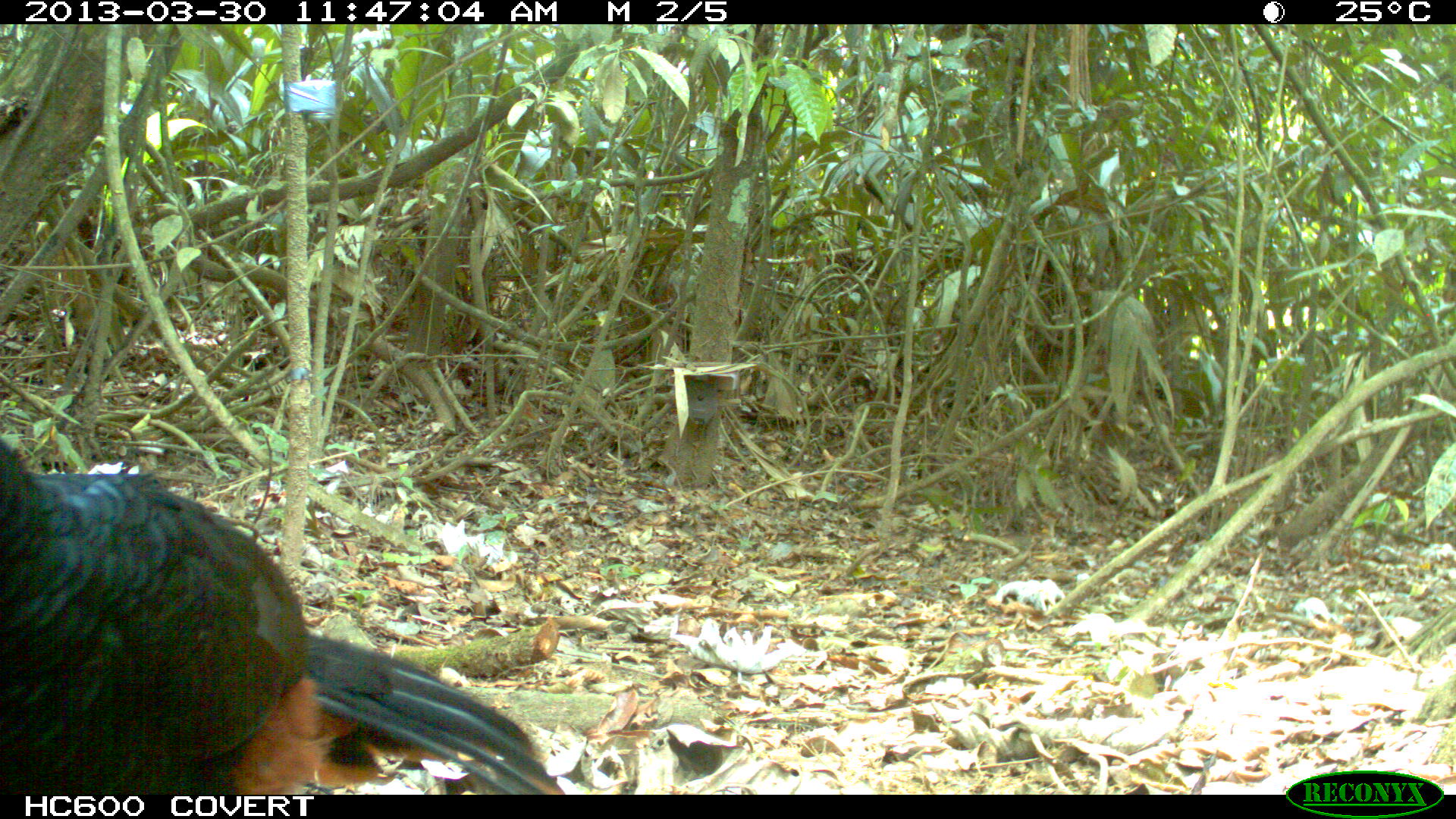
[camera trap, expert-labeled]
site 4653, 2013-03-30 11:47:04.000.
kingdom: Animalia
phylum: Chordata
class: Aves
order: Galliformes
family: Cracidae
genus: Mitu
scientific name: Mitu tomentosum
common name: crestless curassow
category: mitu tomentosa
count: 1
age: adult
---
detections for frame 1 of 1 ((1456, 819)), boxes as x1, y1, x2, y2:
mitu tomentosa: 0, 433, 564, 795